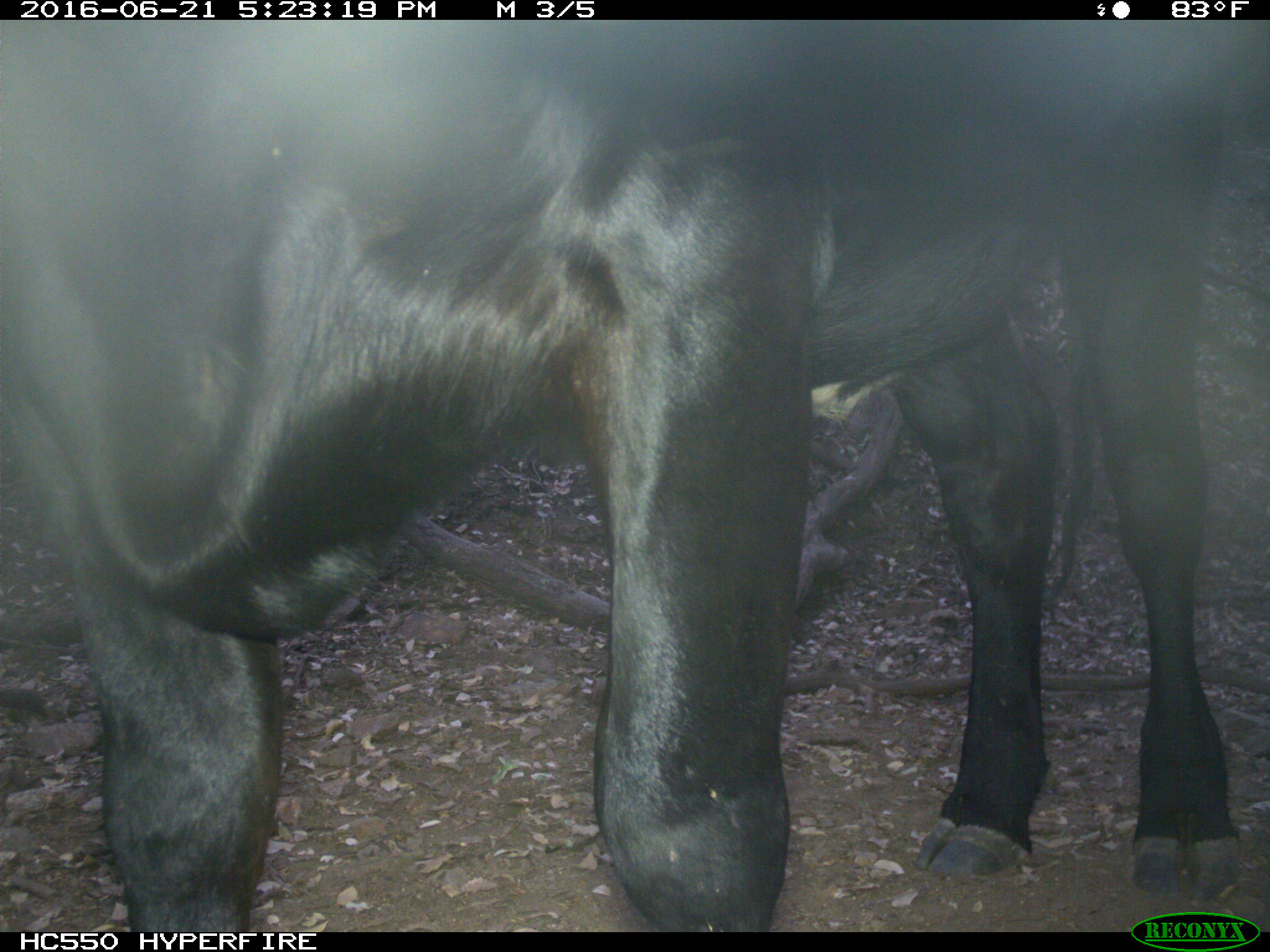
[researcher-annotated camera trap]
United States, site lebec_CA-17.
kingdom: Animalia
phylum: Chordata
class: Mammalia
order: Artiodactyla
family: Bovidae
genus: Bos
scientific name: Bos taurus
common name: domestic cow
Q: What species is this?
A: Bos taurus (domestic cow).